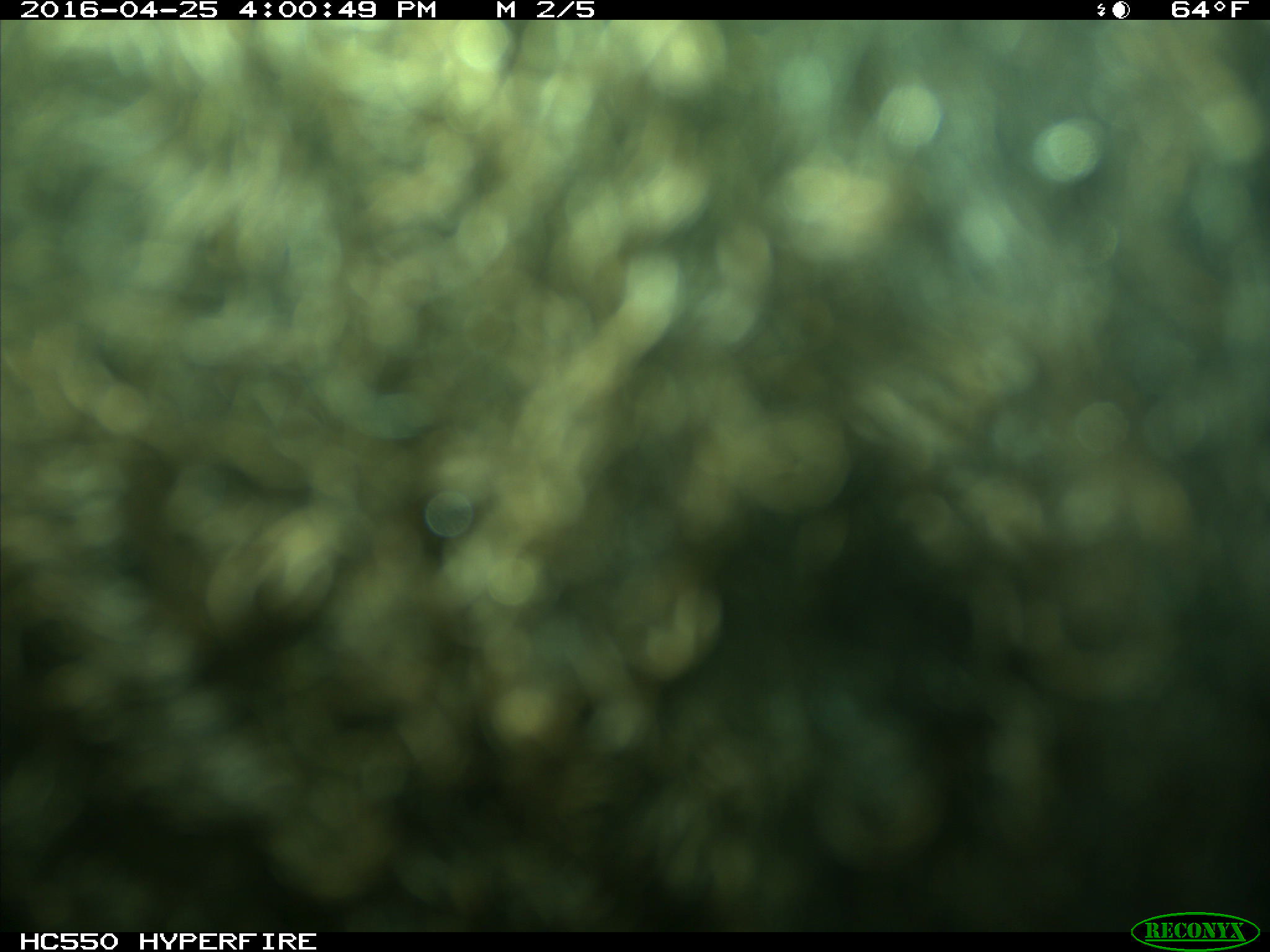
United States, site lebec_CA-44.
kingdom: Animalia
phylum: Chordata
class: Mammalia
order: Artiodactyla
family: Bovidae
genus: Bos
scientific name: Bos taurus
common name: domestic cow